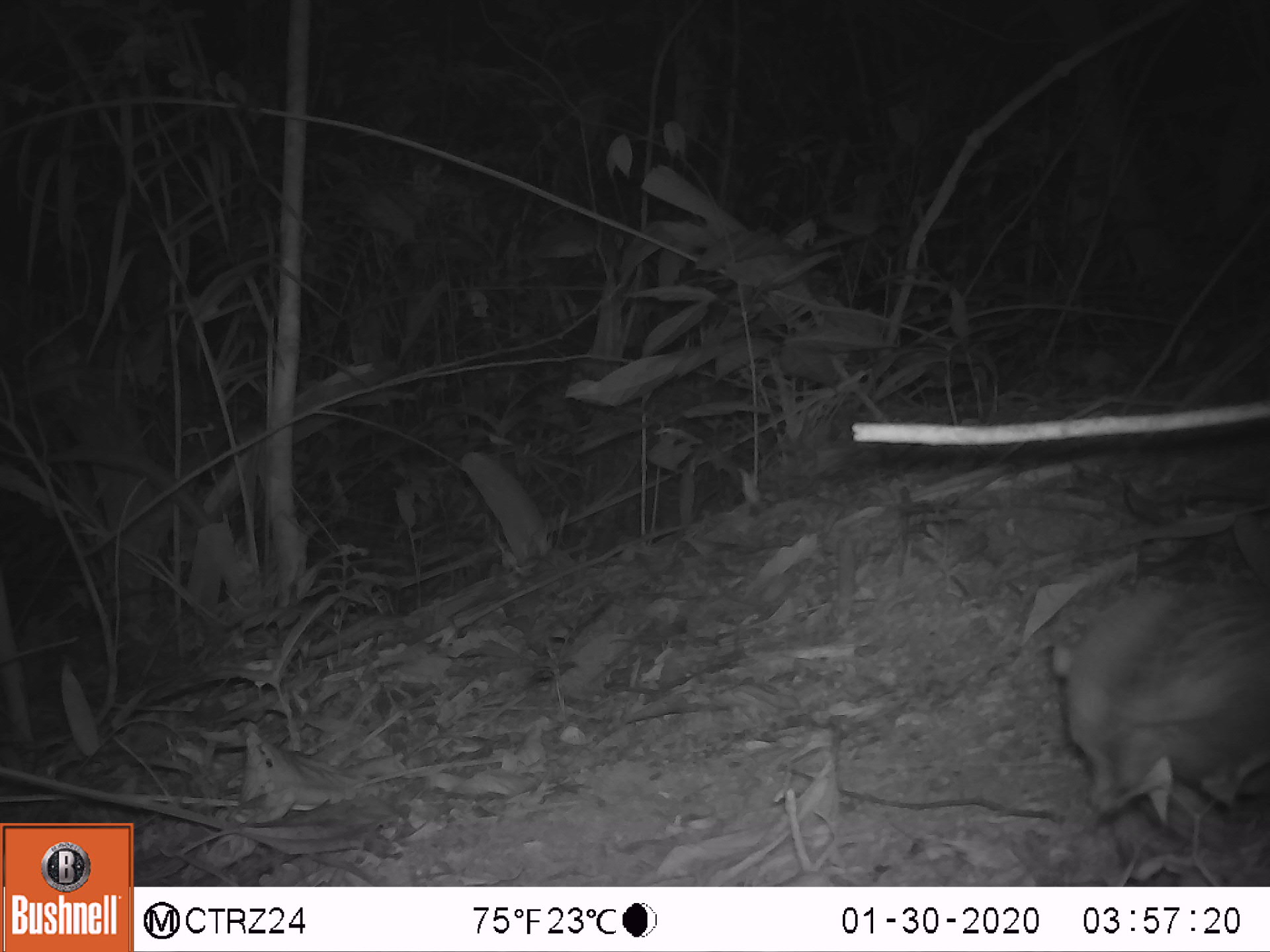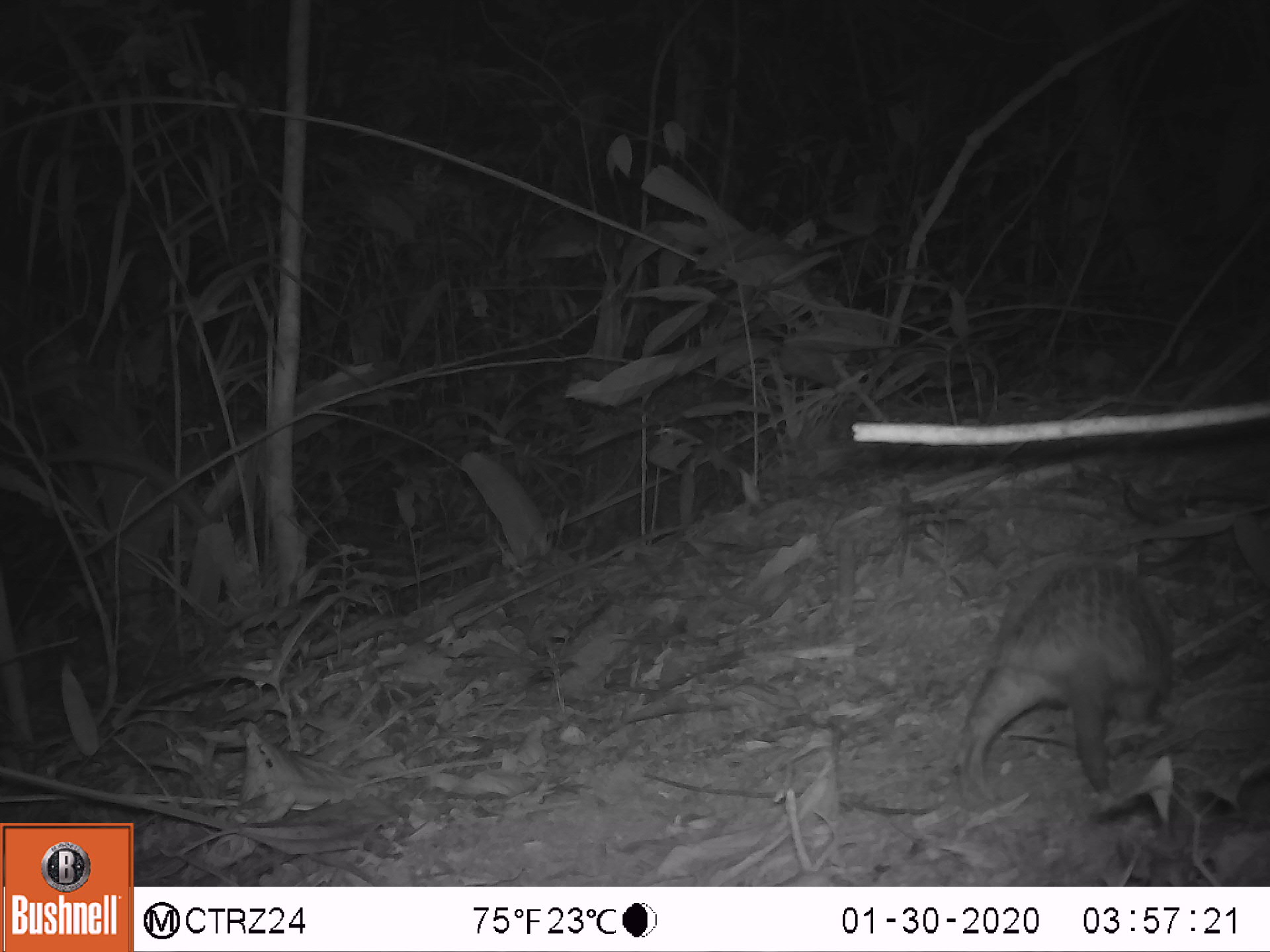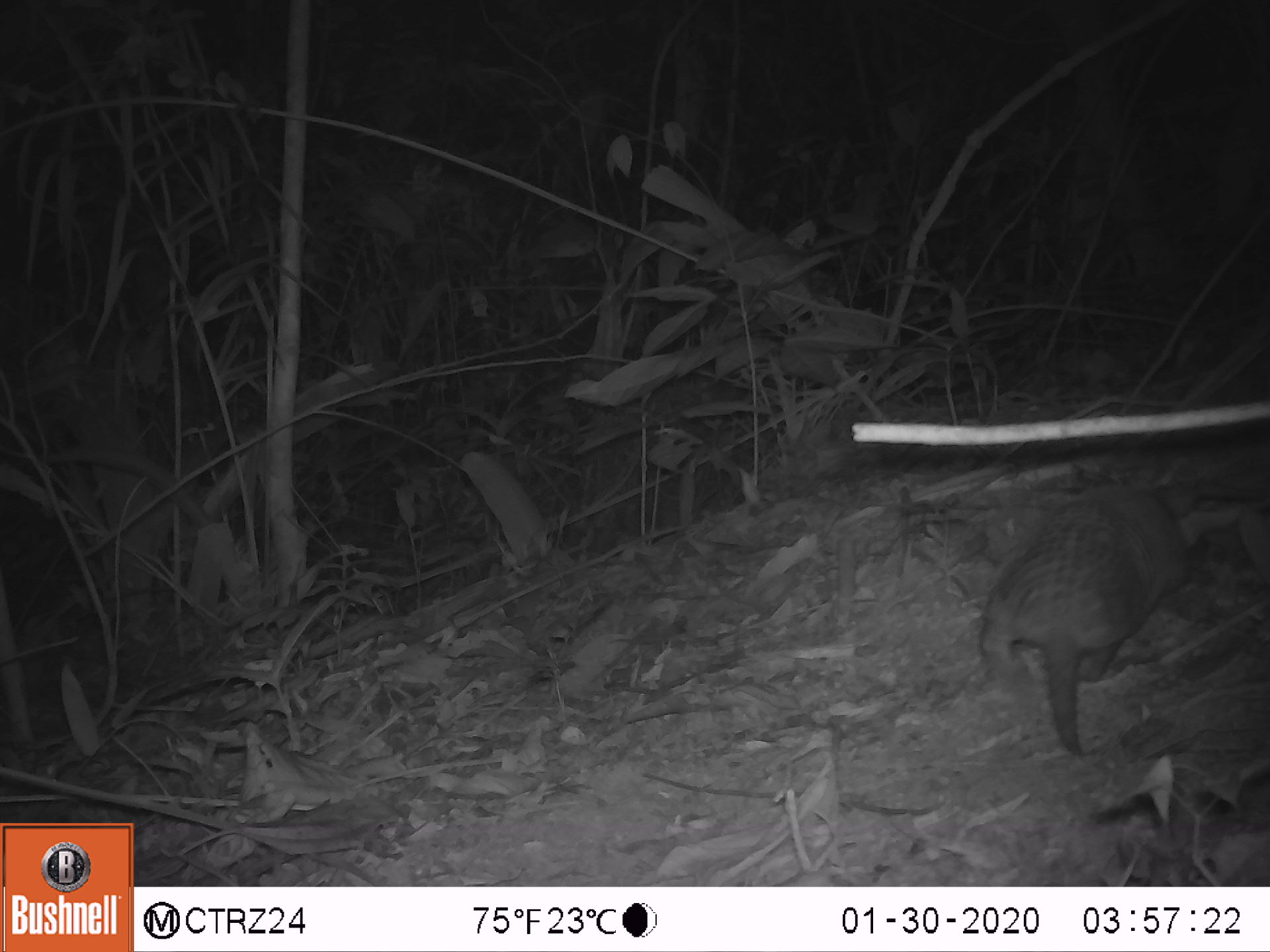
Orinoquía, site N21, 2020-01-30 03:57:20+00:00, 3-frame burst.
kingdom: Animalia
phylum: Chordata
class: Mammalia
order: Cingulata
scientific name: Cingulata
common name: armadillo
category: unknown armadillo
Unknown armadillo (armadillo) (Cingulata).